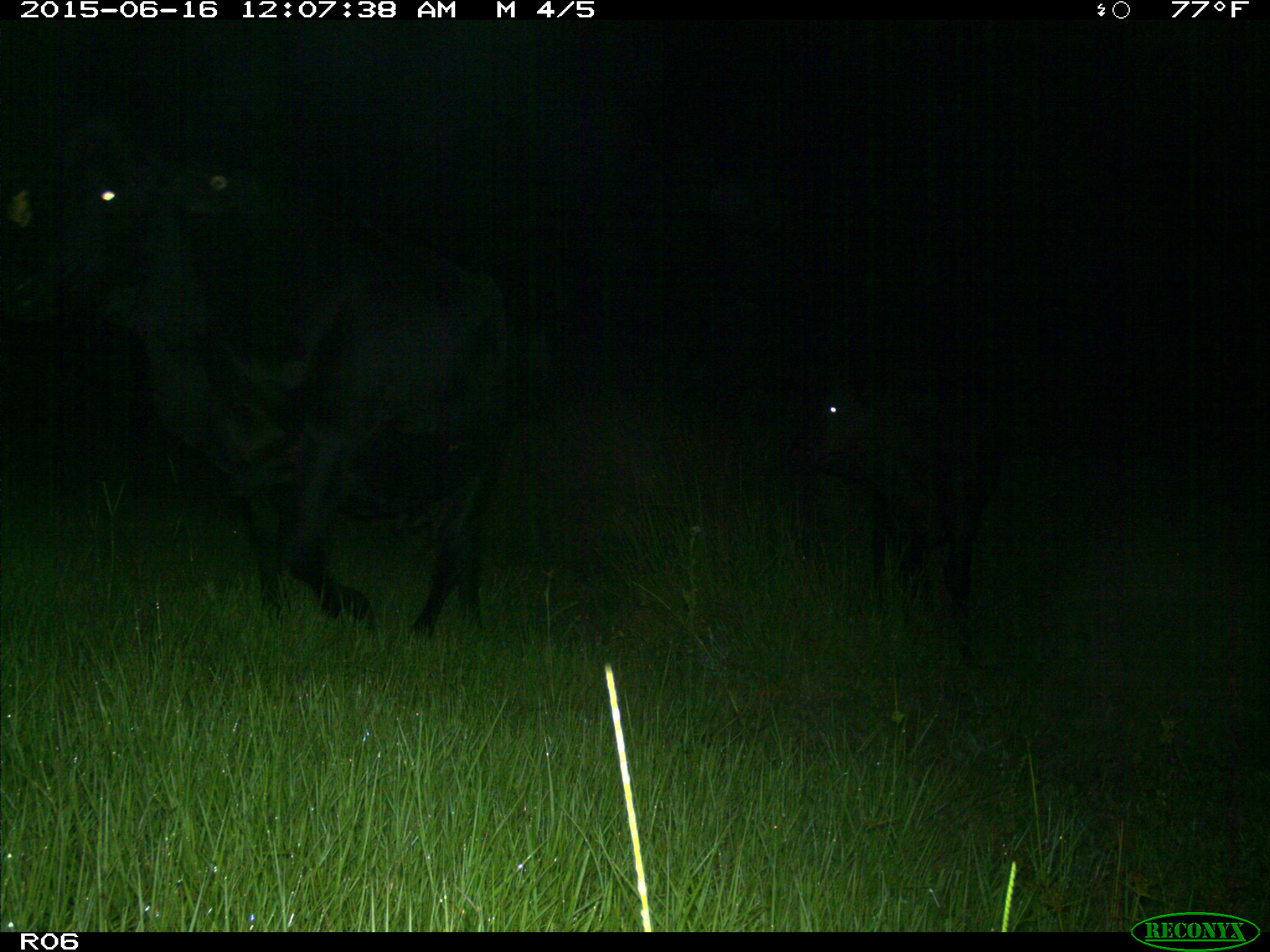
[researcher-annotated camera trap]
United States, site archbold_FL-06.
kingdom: Animalia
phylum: Chordata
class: Mammalia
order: Artiodactyla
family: Bovidae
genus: Bos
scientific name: Bos taurus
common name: domestic cow